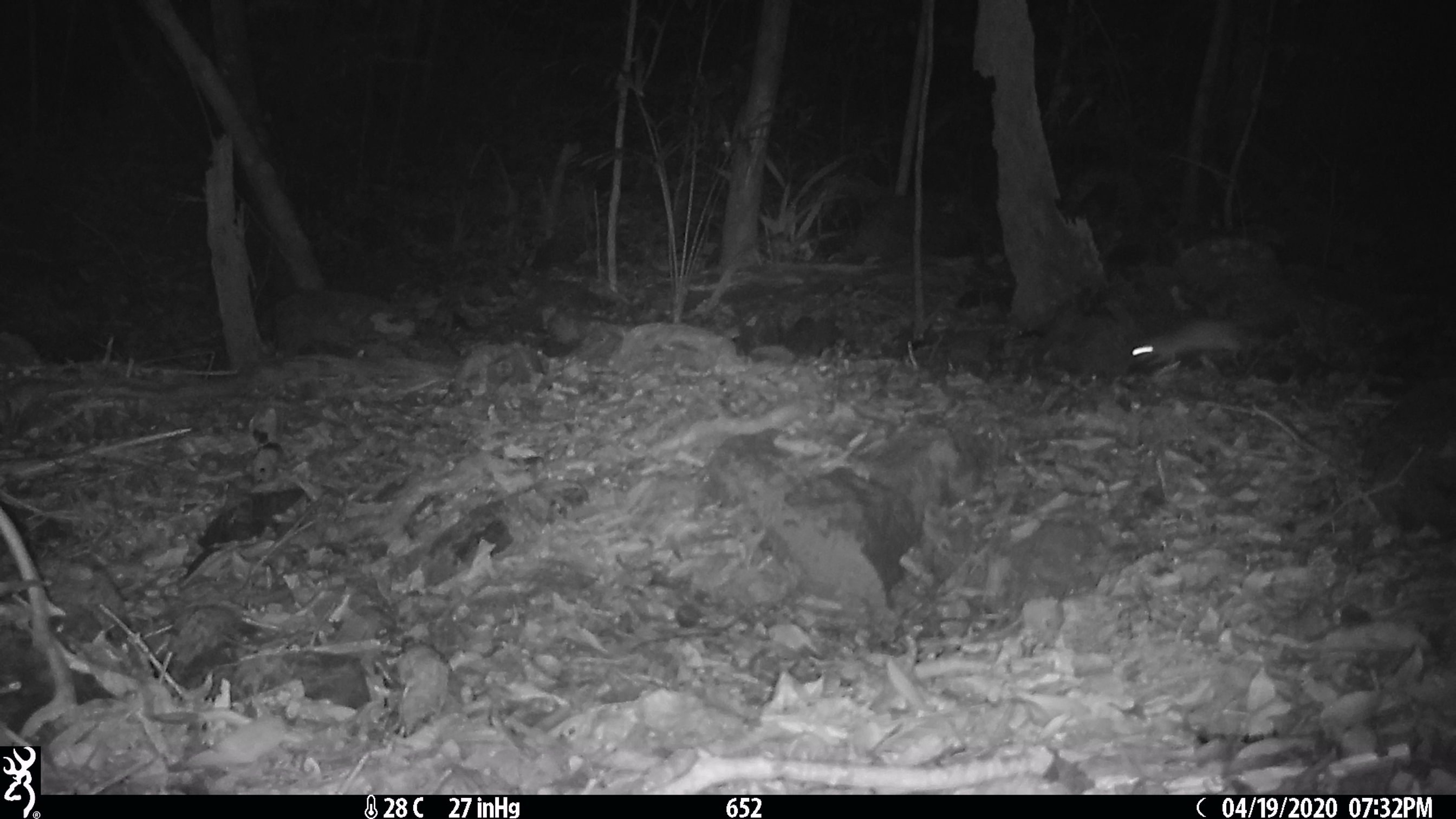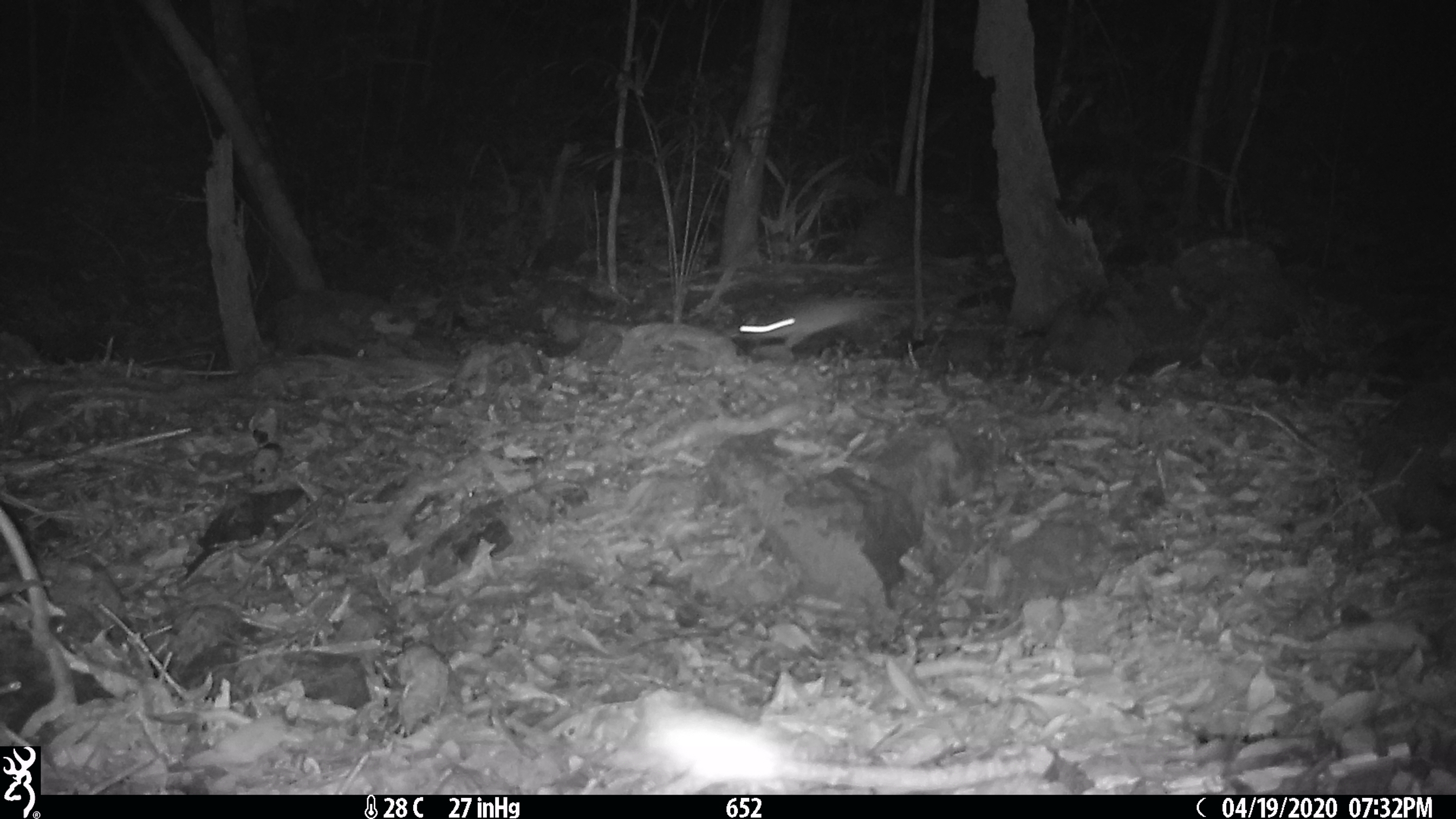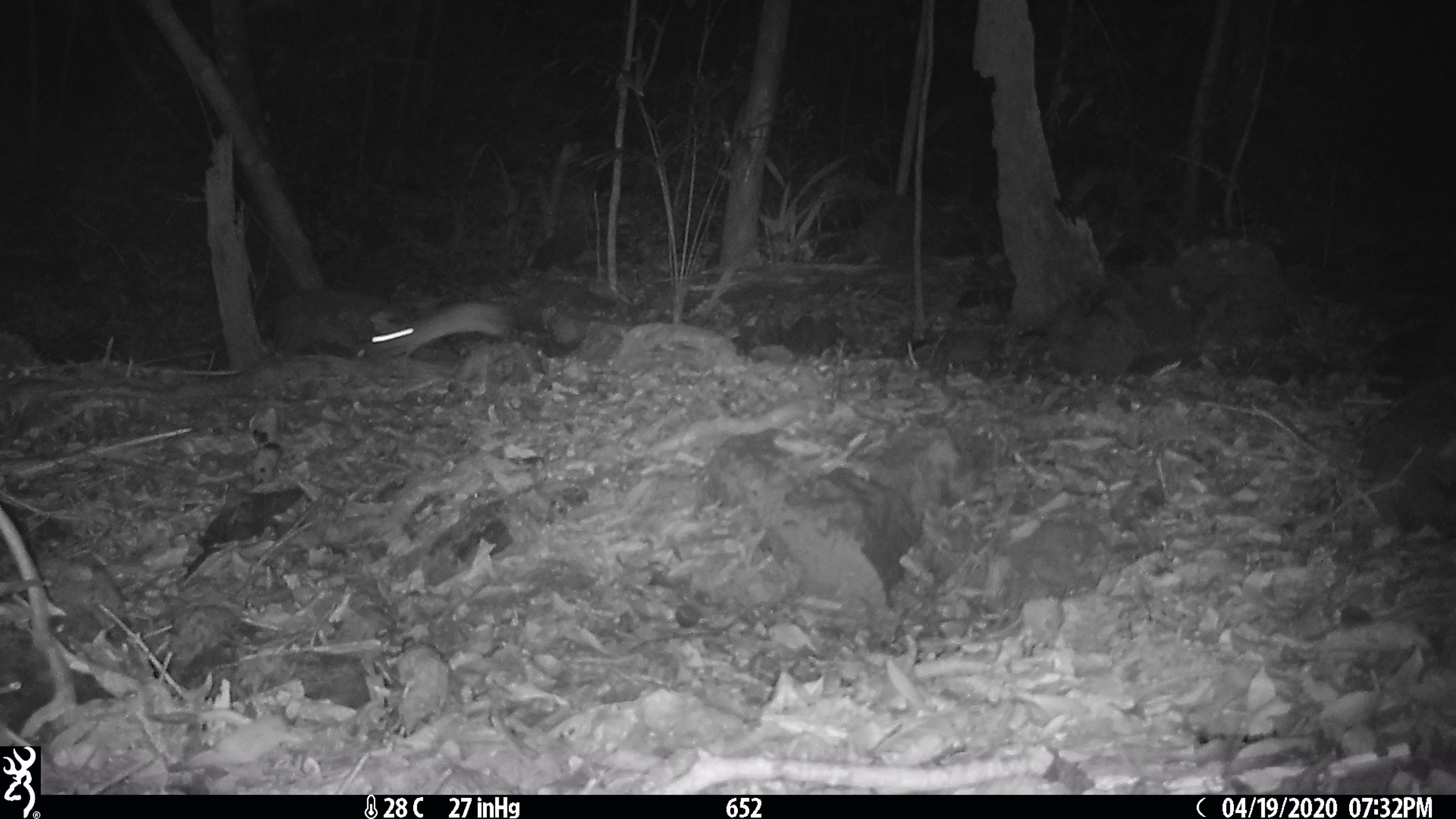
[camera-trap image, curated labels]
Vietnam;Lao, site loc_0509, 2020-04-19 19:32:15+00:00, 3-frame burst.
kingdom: Animalia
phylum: Chordata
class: Mammalia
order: Rodentia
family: Muridae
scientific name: Muridae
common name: old-world mice and rats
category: unidentified murid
Unidentified murid (old-world mice and rats) (Muridae). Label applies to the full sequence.